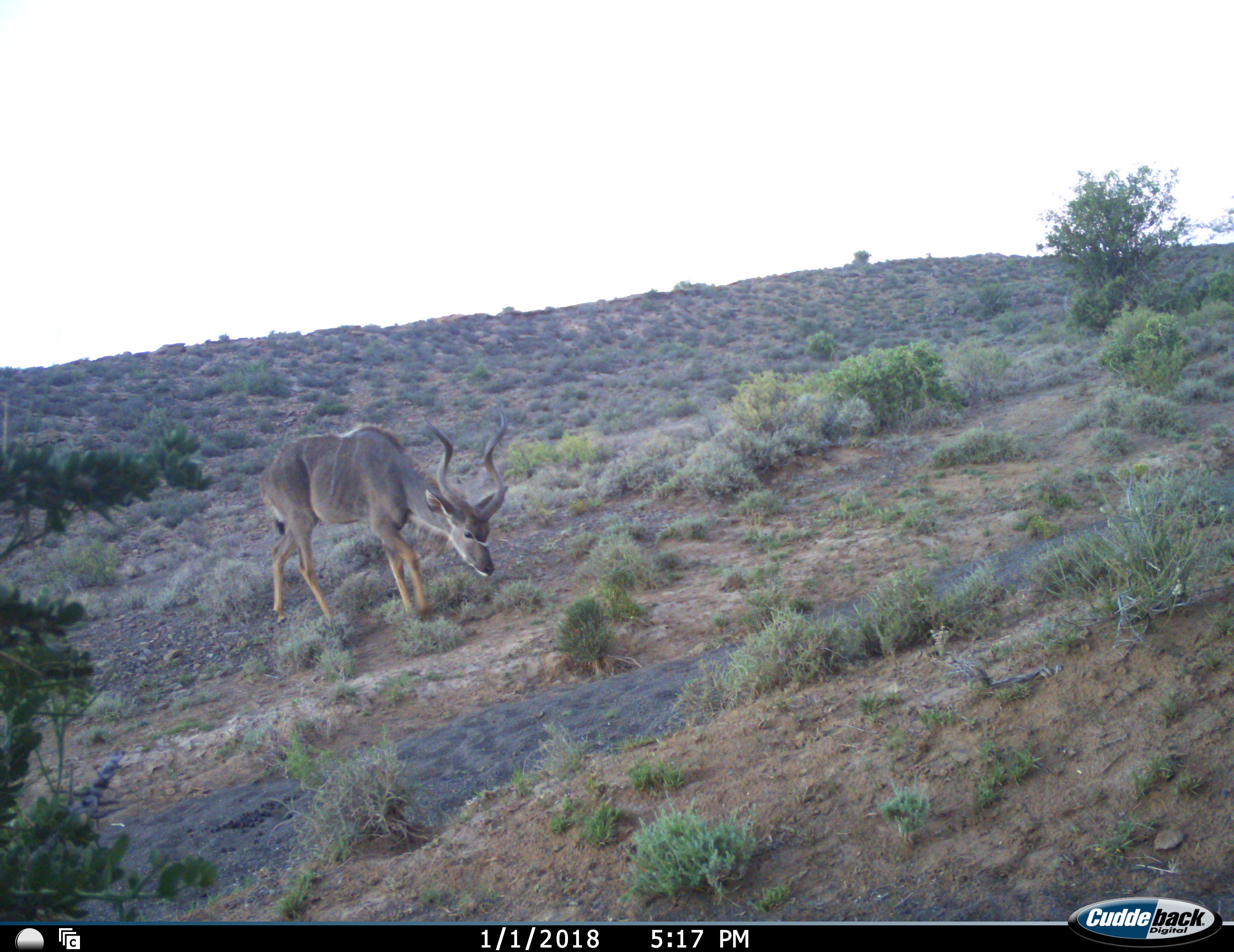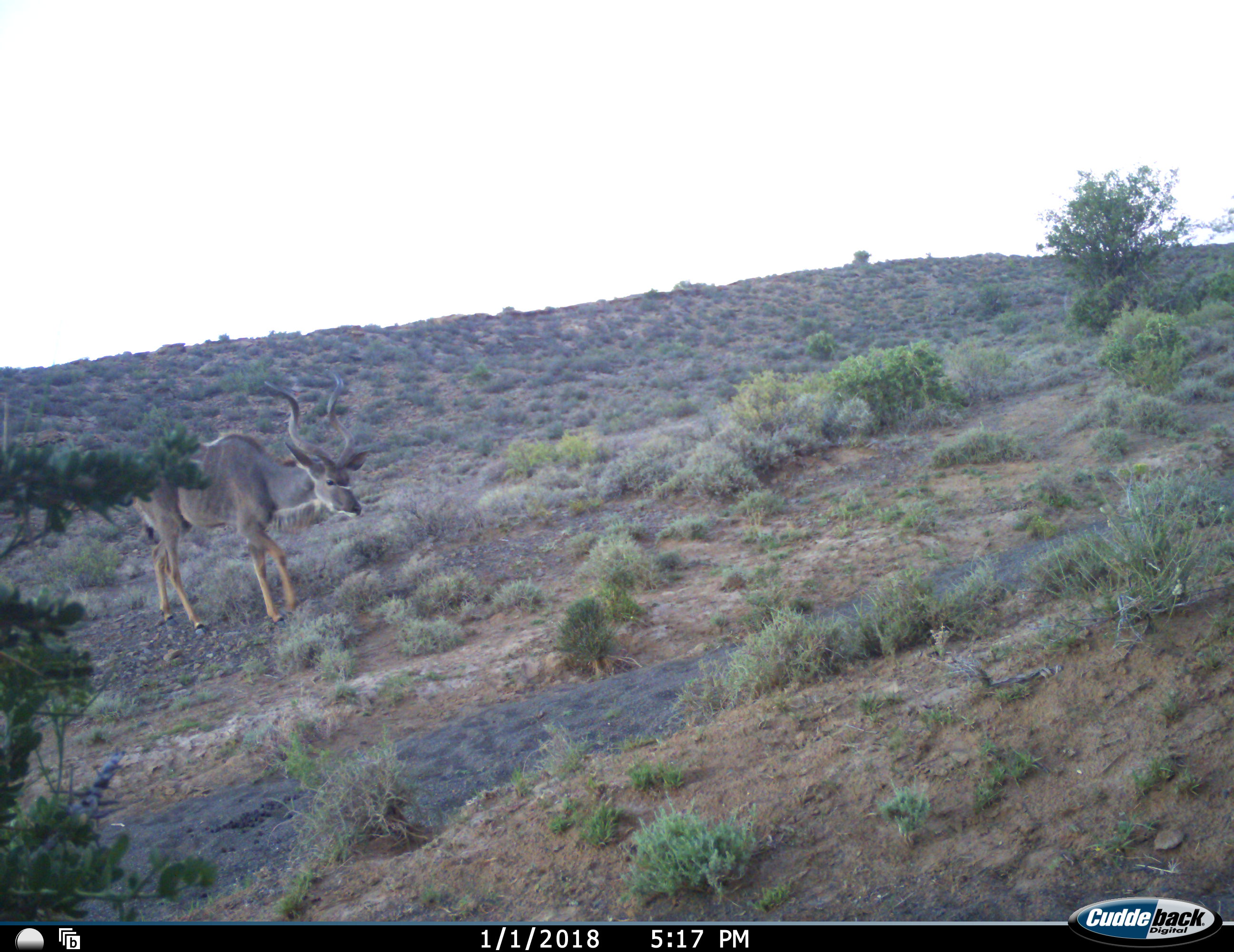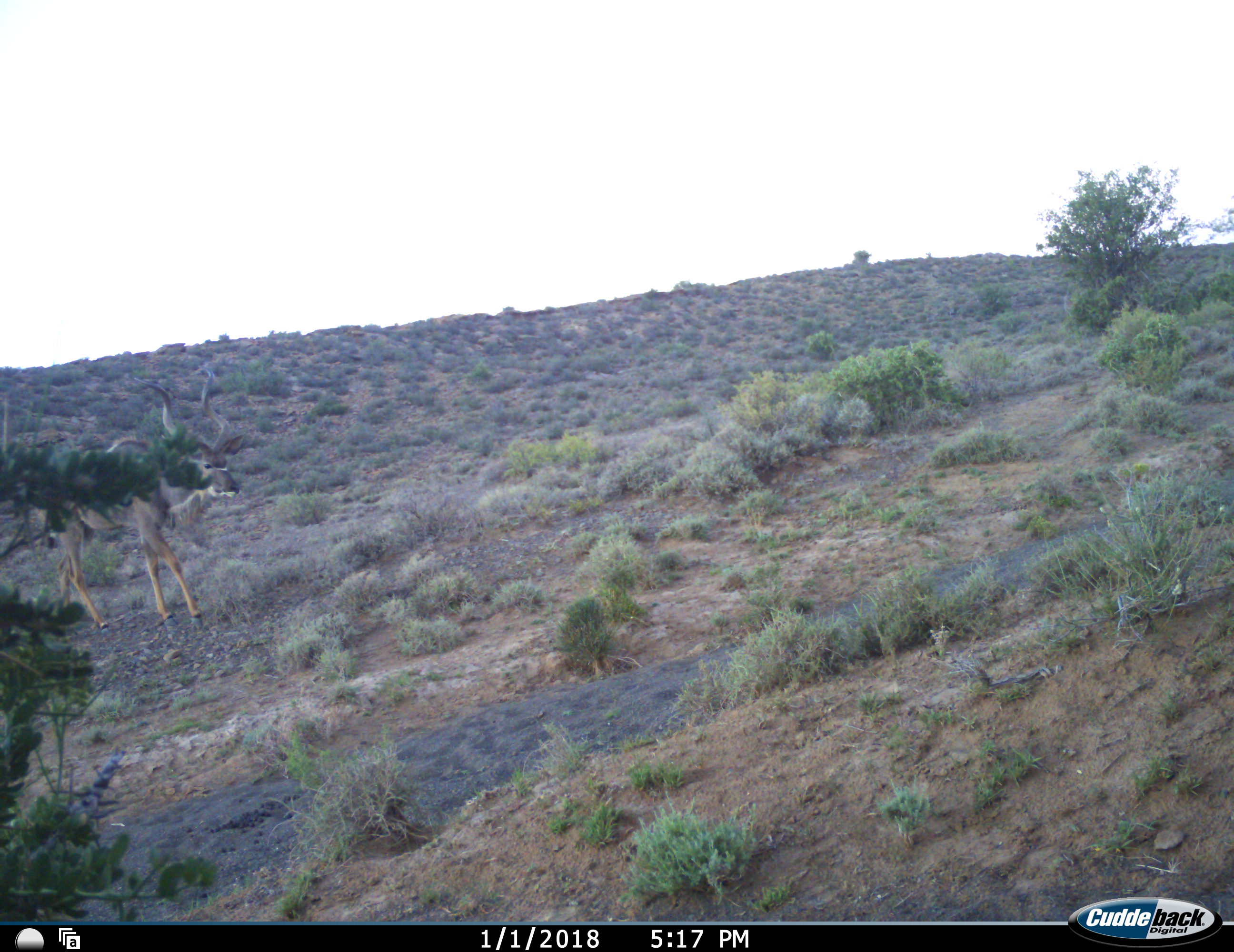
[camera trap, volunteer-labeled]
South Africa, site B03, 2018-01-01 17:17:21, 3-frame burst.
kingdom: Animalia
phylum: Chordata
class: Mammalia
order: Artiodactyla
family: Bovidae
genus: Tragelaphus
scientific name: Tragelaphus strepsiceros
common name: greater kudu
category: kudu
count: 1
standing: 11%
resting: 0%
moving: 78%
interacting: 0%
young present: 0%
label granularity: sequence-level